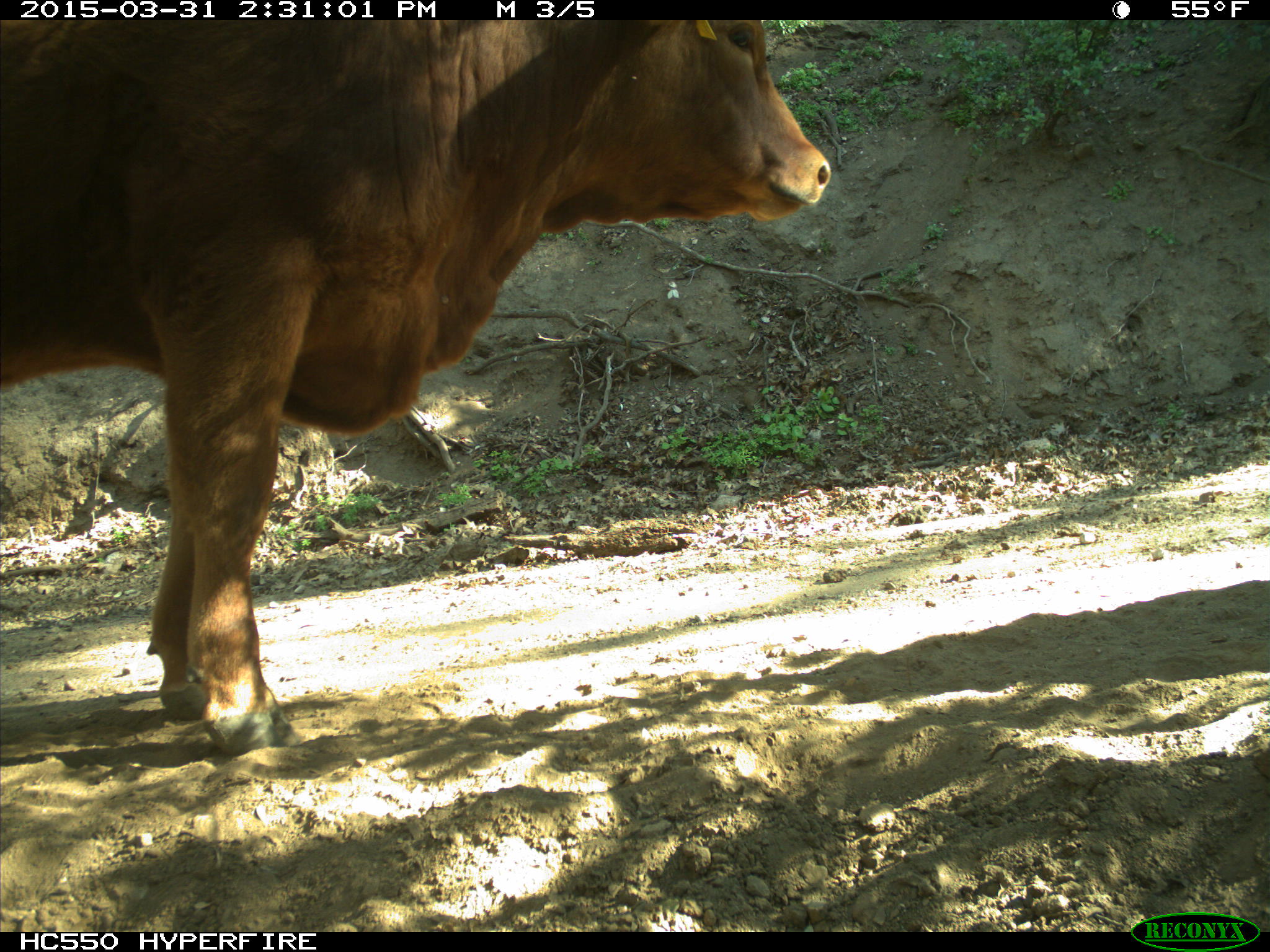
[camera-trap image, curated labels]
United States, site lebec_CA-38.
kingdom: Animalia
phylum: Chordata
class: Mammalia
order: Artiodactyla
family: Bovidae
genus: Bos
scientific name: Bos taurus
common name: domestic cow